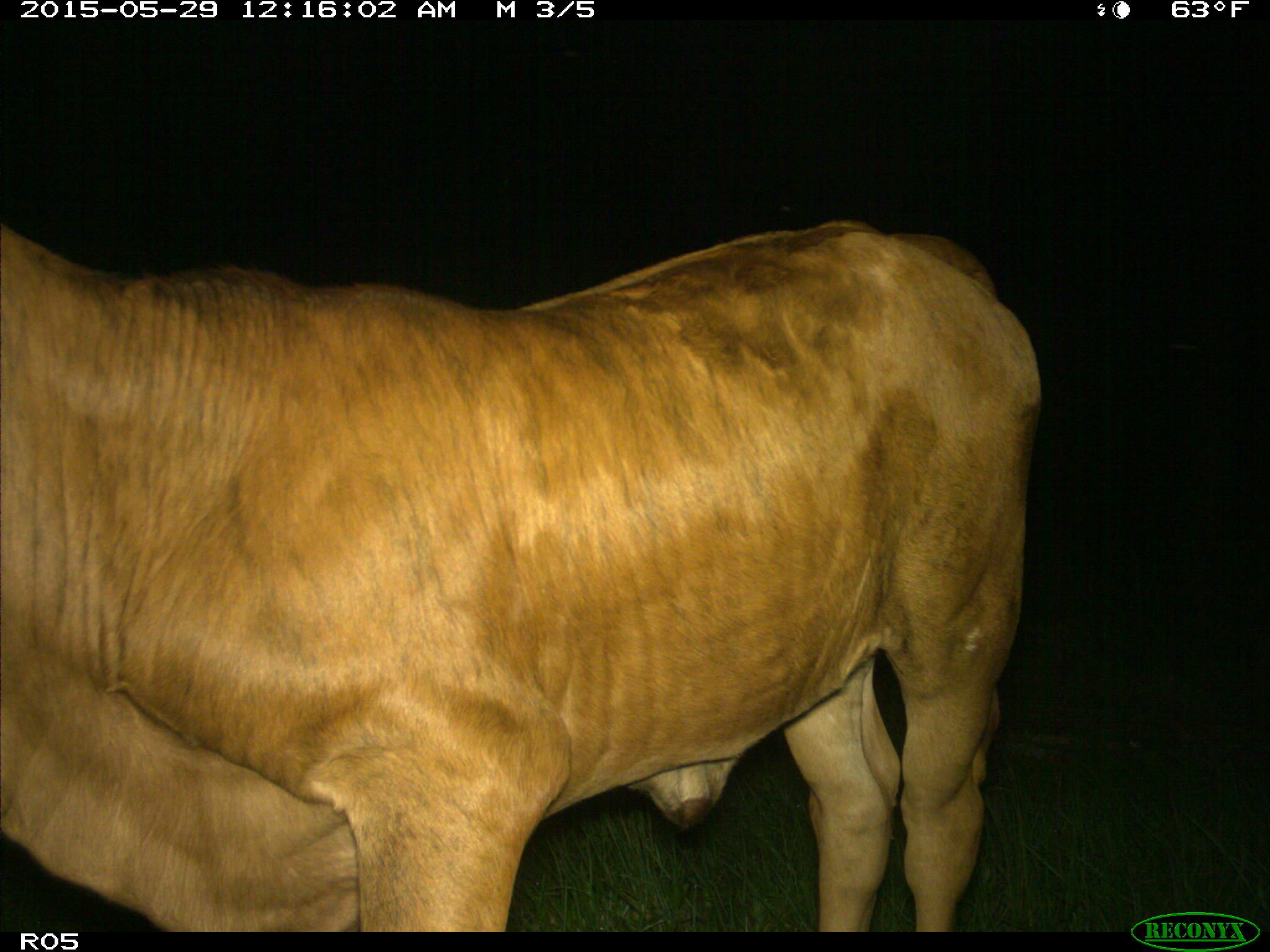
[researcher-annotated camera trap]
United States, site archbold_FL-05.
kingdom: Animalia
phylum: Chordata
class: Mammalia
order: Artiodactyla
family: Bovidae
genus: Bos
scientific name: Bos taurus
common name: domestic cow